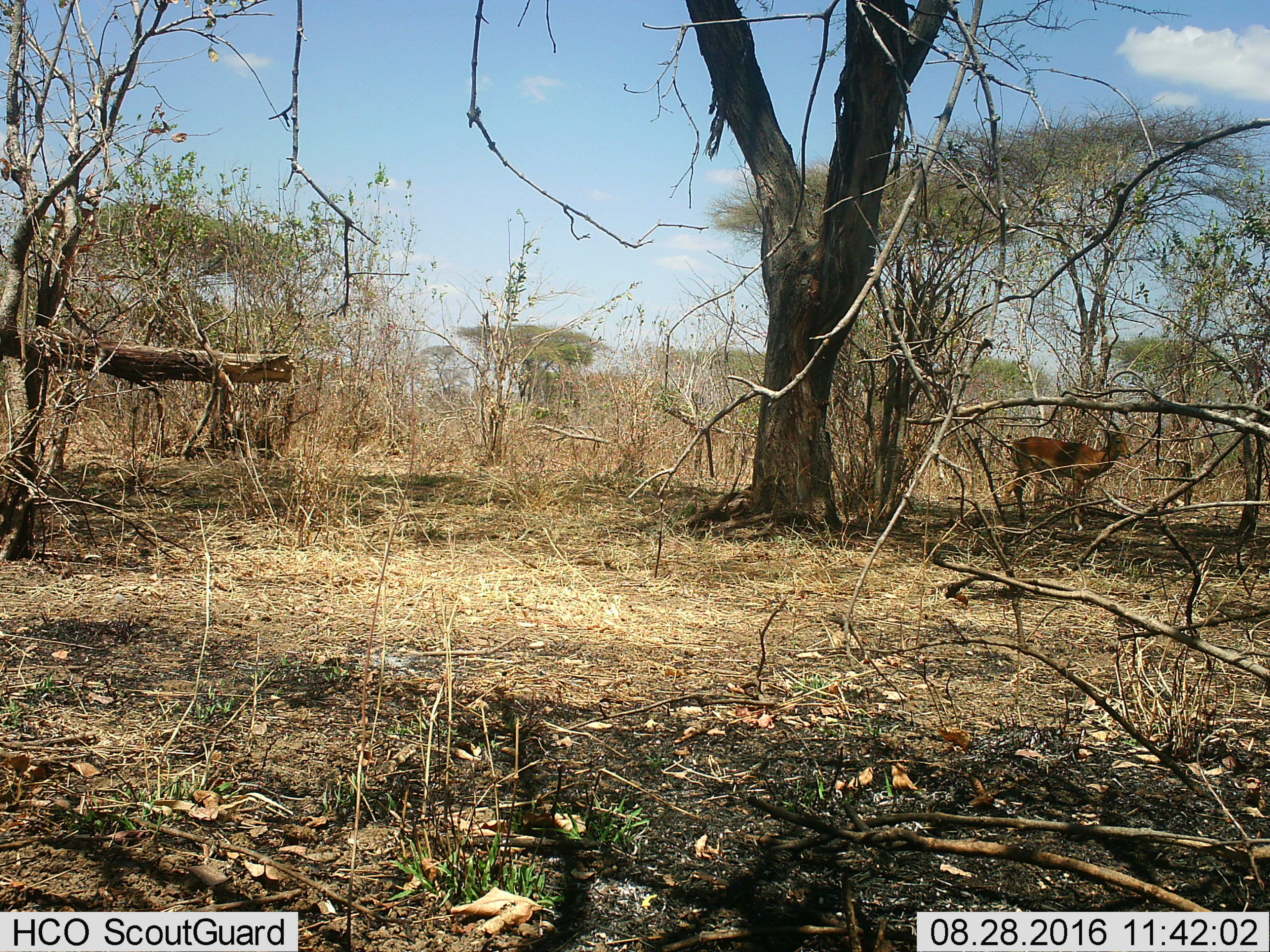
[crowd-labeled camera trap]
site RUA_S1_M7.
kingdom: Animalia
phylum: Chordata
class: Mammalia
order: Artiodactyla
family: Bovidae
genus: Aepyceros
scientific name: Aepyceros melampus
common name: impala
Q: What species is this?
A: Impala (Aepyceros melampus).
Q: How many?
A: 1.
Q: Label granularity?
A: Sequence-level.